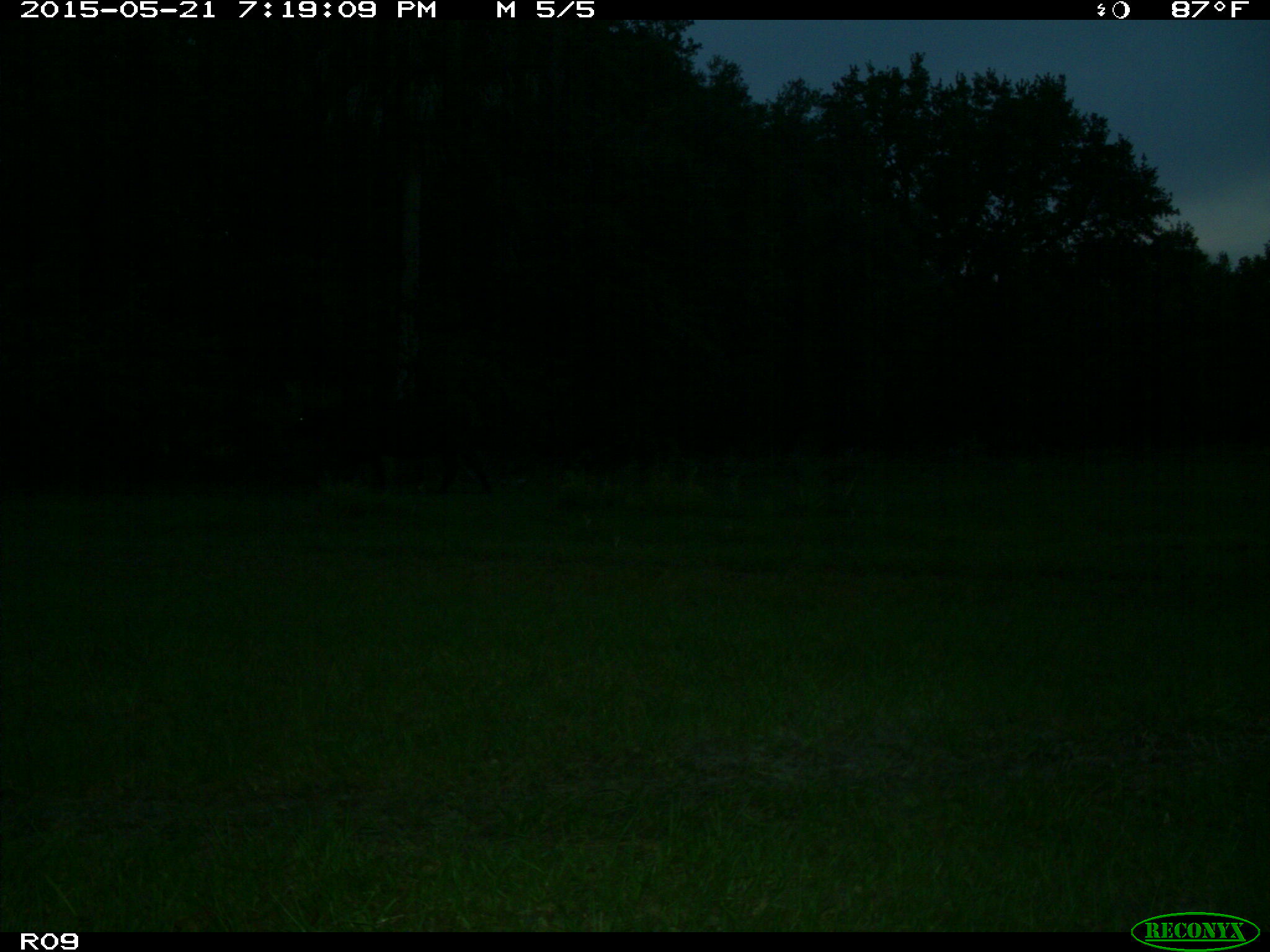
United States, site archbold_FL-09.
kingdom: Animalia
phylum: Chordata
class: Mammalia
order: Artiodactyla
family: Bovidae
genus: Bos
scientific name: Bos taurus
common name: domestic cow